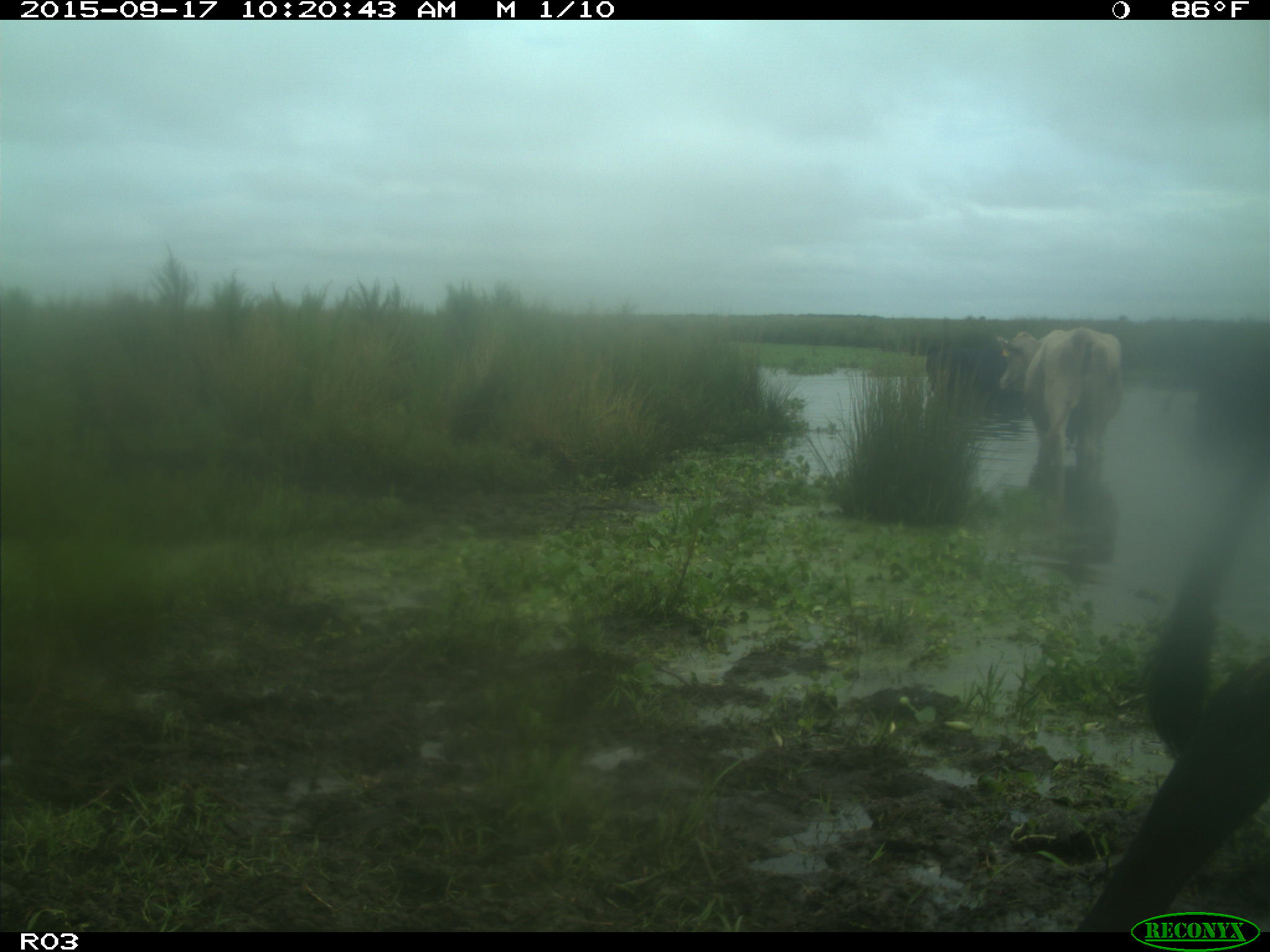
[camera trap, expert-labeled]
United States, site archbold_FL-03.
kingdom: Animalia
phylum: Chordata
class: Mammalia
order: Artiodactyla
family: Bovidae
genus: Bos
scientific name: Bos taurus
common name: domestic cow